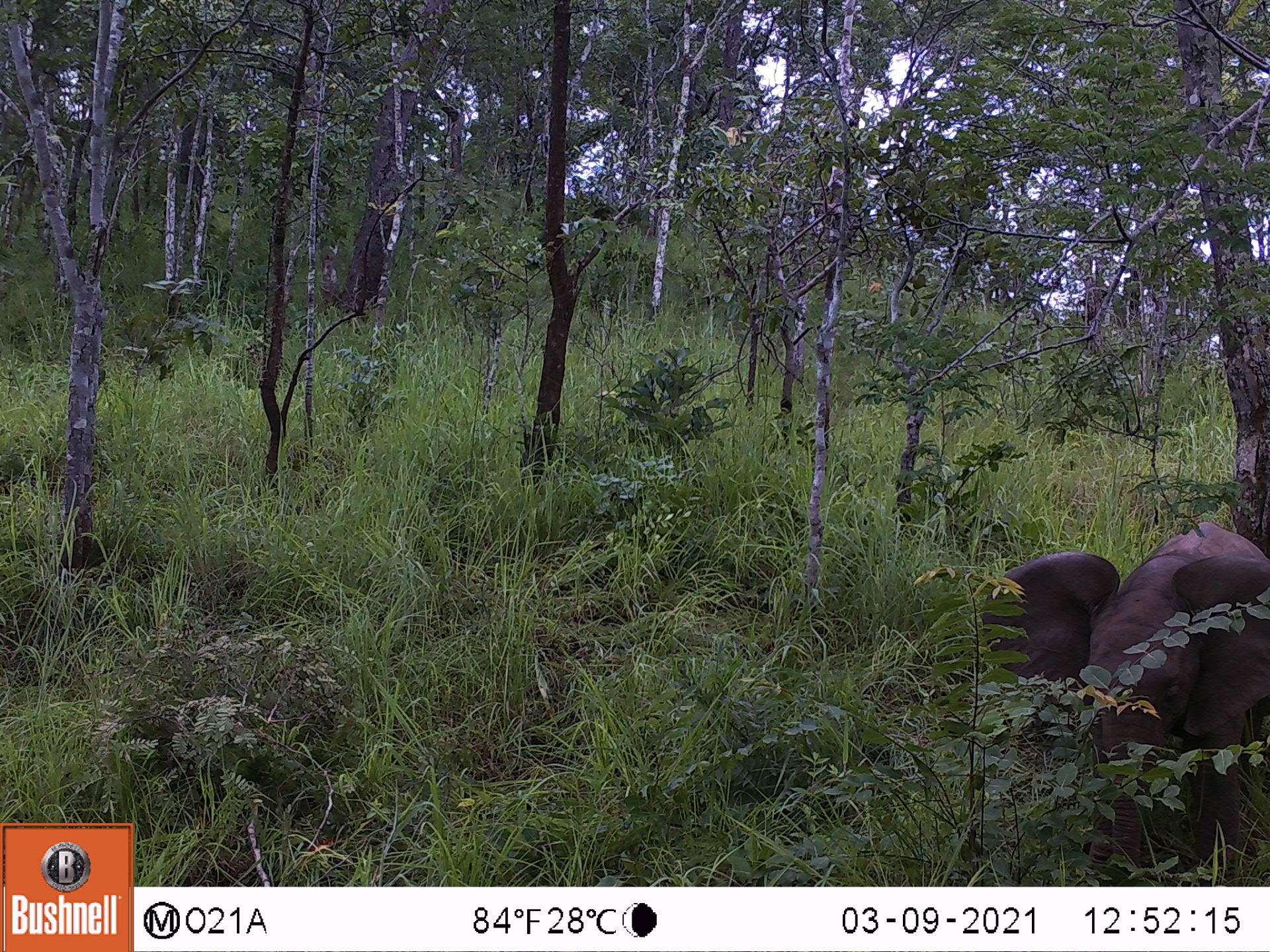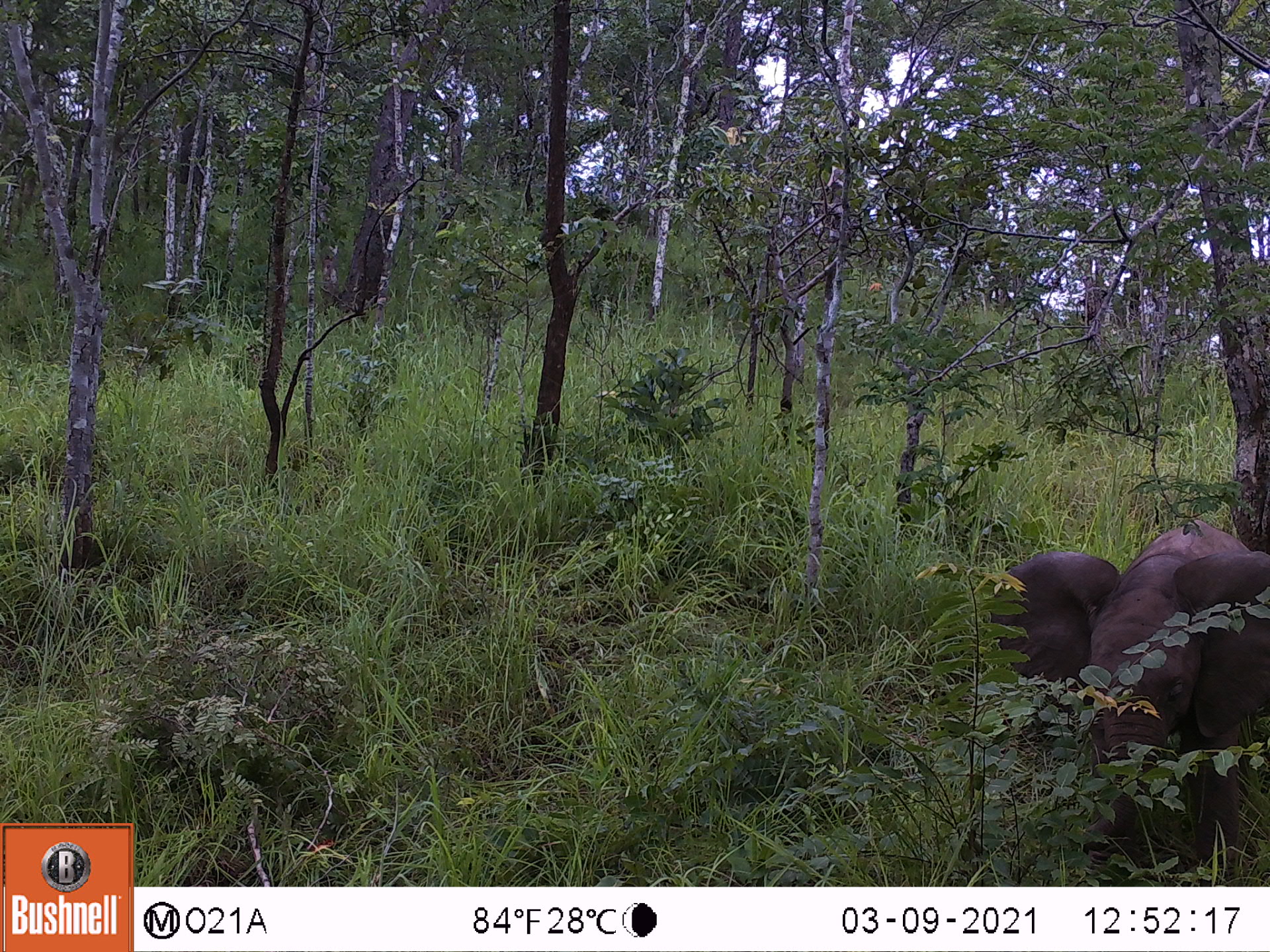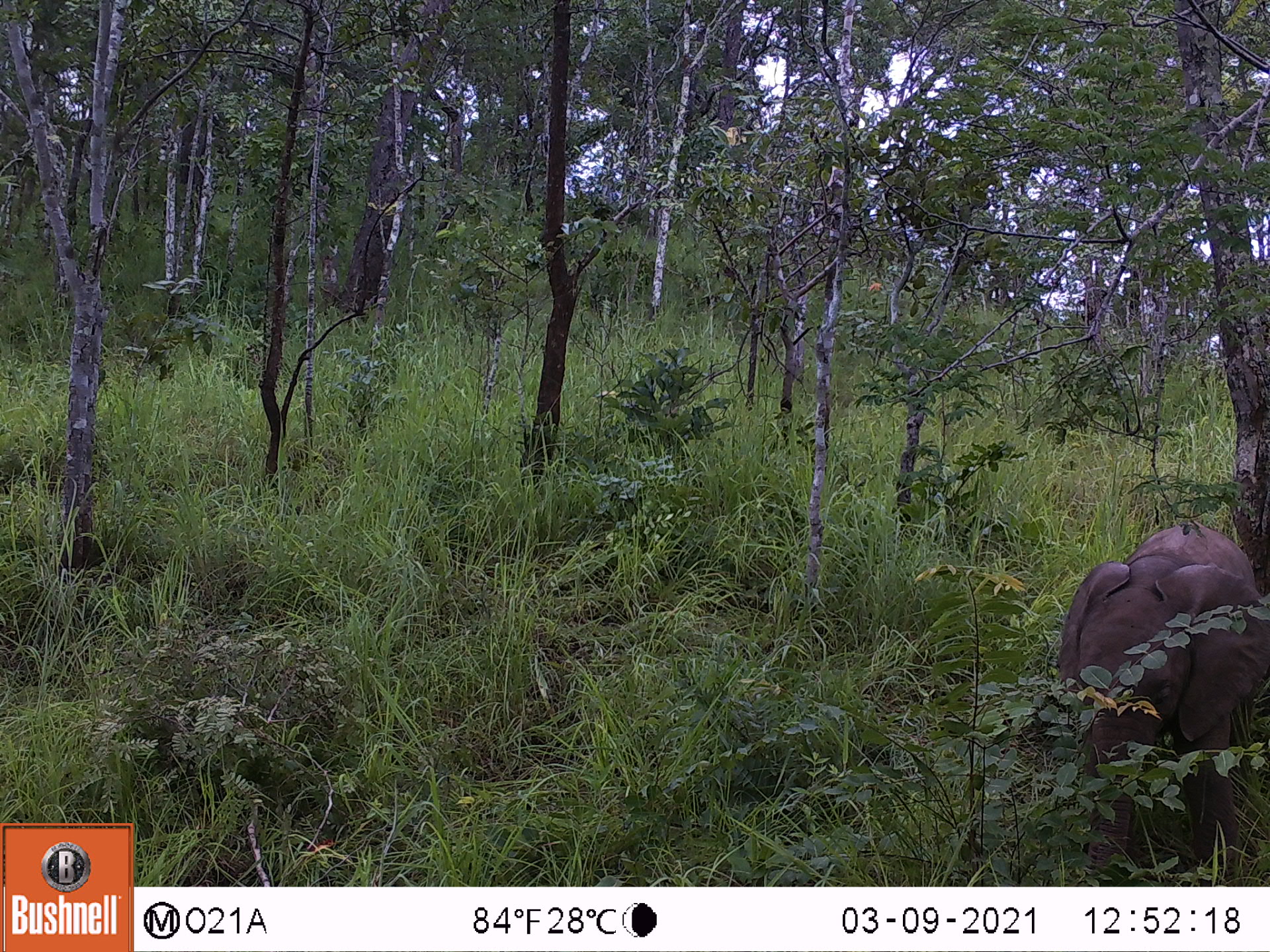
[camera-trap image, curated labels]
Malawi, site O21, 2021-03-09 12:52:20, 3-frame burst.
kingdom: Animalia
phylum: Chordata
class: Mammalia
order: Proboscidea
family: Elephantidae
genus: Loxodonta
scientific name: Loxodonta africana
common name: african savanna elephant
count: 1